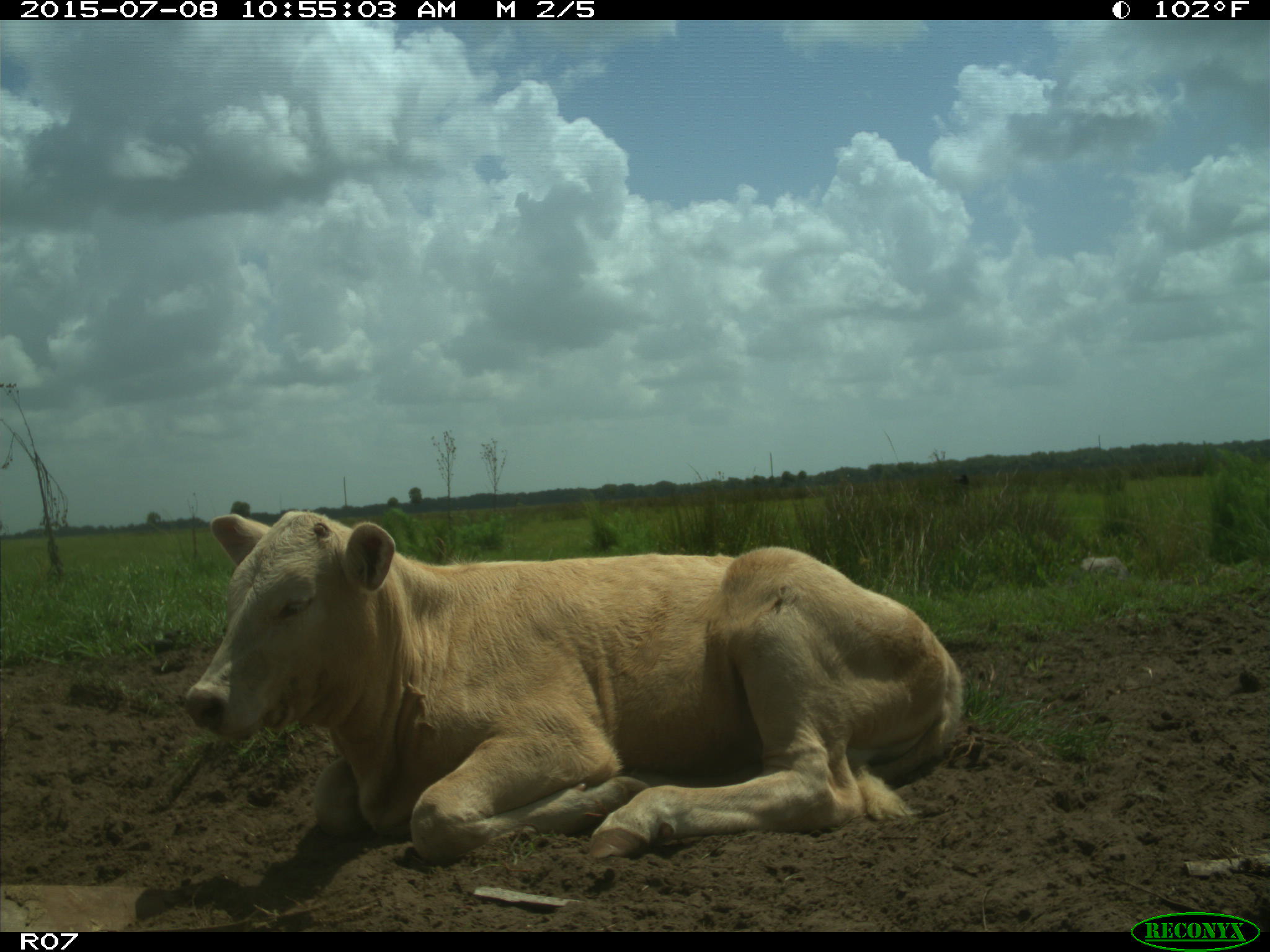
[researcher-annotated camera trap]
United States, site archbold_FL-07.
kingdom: Animalia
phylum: Chordata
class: Mammalia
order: Artiodactyla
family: Bovidae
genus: Bos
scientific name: Bos taurus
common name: domestic cow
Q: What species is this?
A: Bos taurus (domestic cow).